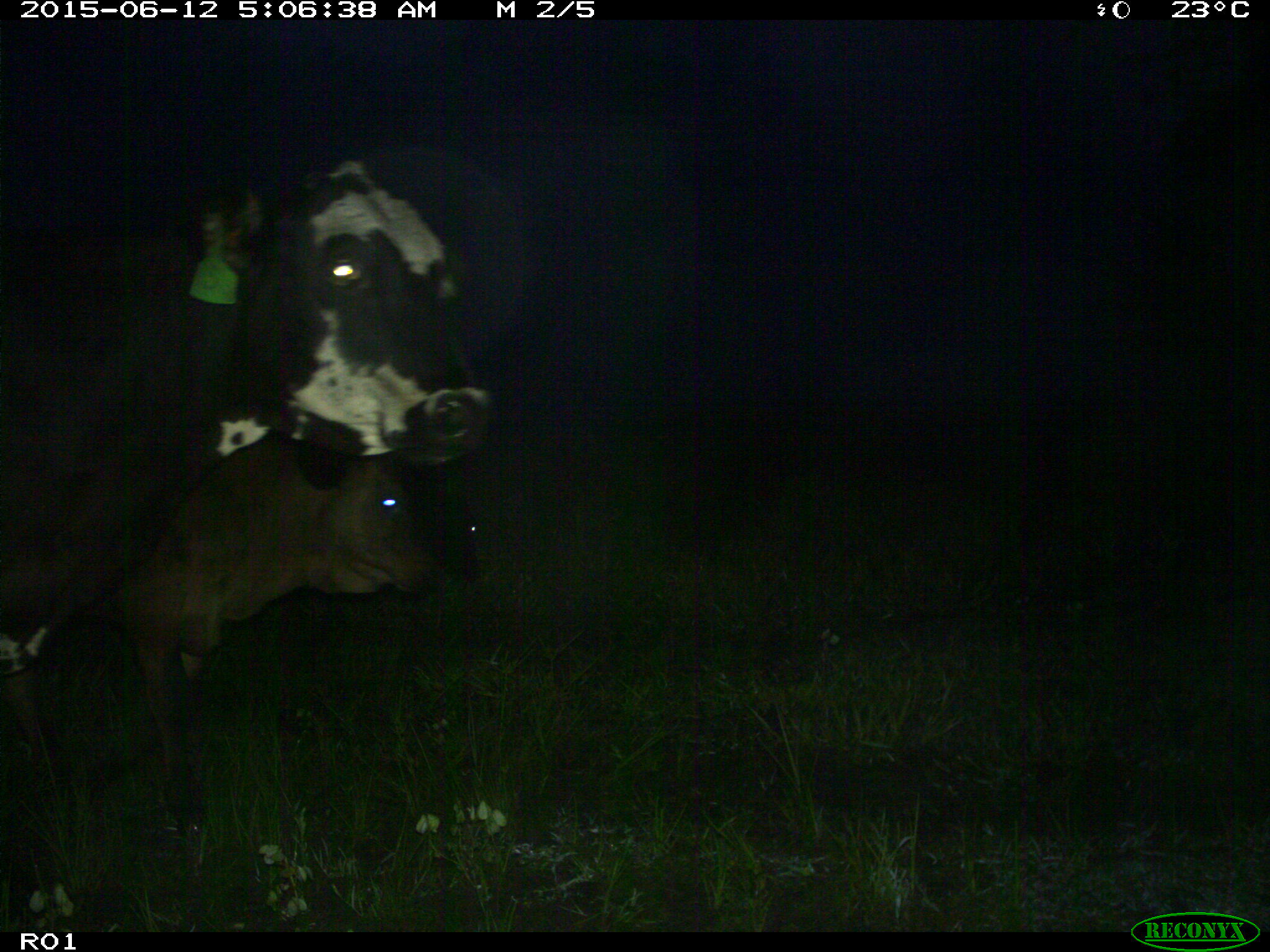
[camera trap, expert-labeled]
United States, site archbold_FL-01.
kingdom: Animalia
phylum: Chordata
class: Mammalia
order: Artiodactyla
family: Bovidae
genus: Bos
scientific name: Bos taurus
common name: domestic cow